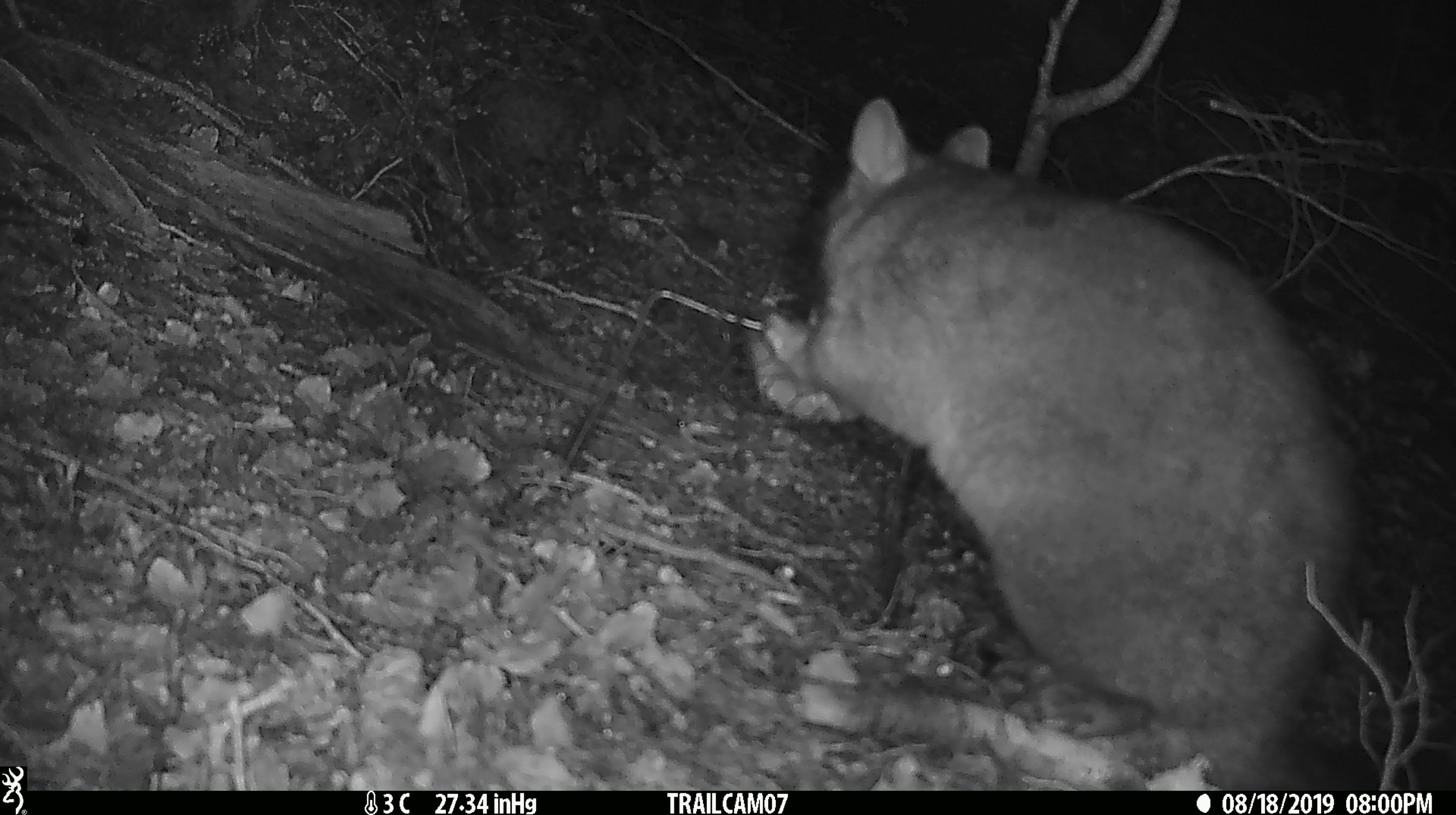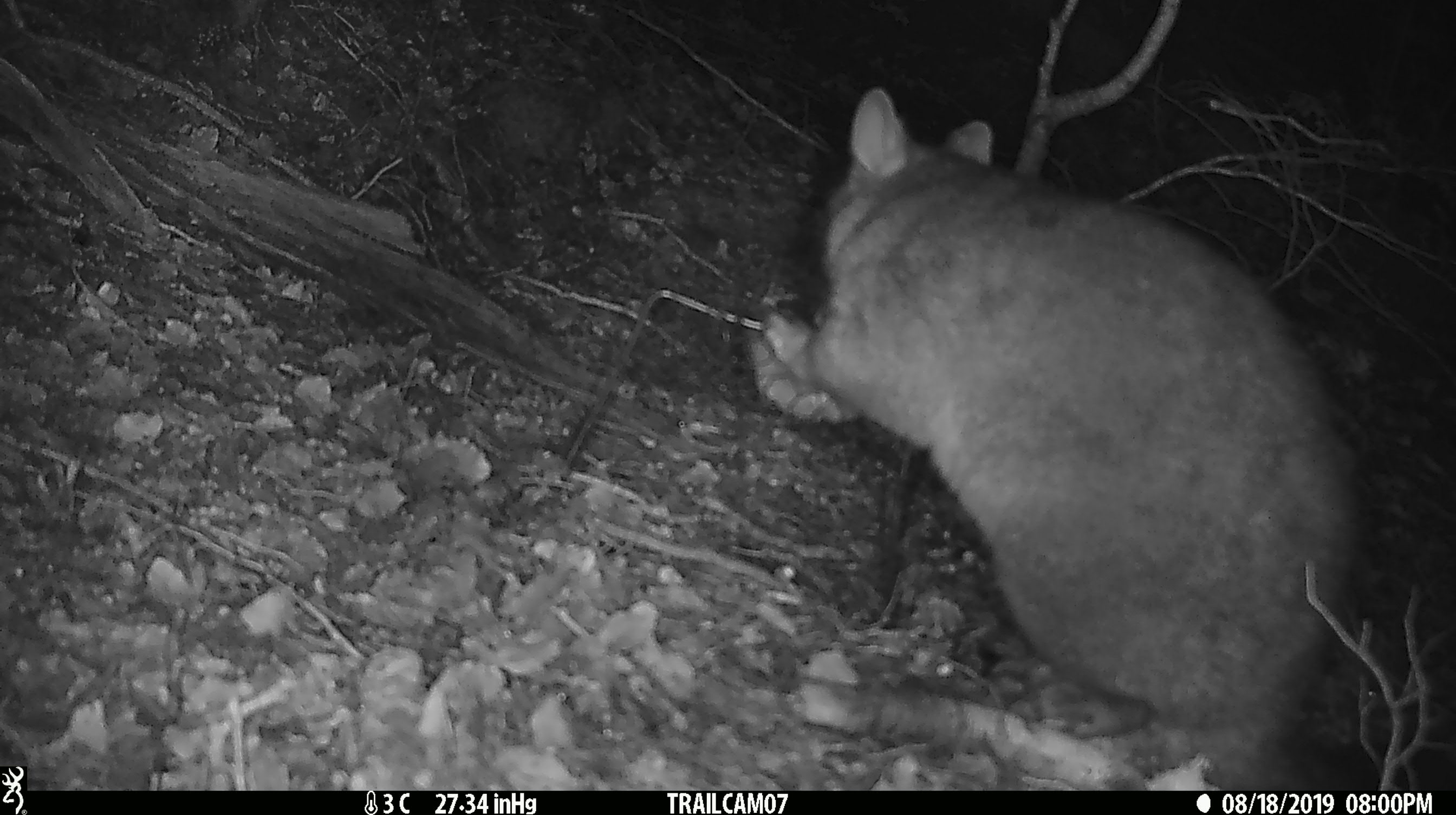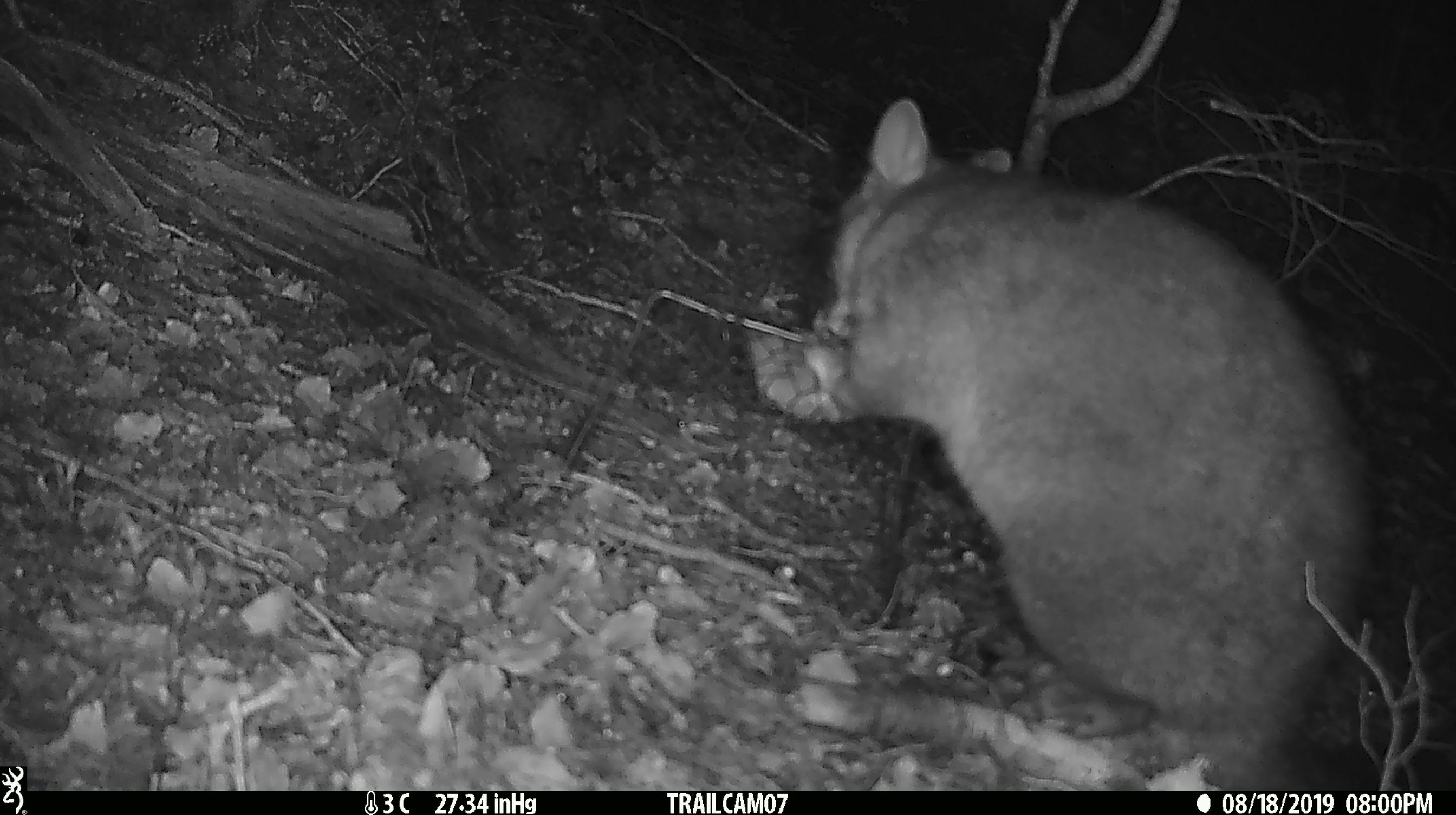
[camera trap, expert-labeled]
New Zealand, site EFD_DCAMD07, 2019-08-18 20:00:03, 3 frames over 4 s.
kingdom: Animalia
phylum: Chordata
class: Mammalia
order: Diprotodontia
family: Phalangeridae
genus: Trichosurus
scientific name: Trichosurus vulpecula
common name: common brushtail possum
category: possum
Possum (common brushtail possum) (Trichosurus vulpecula).